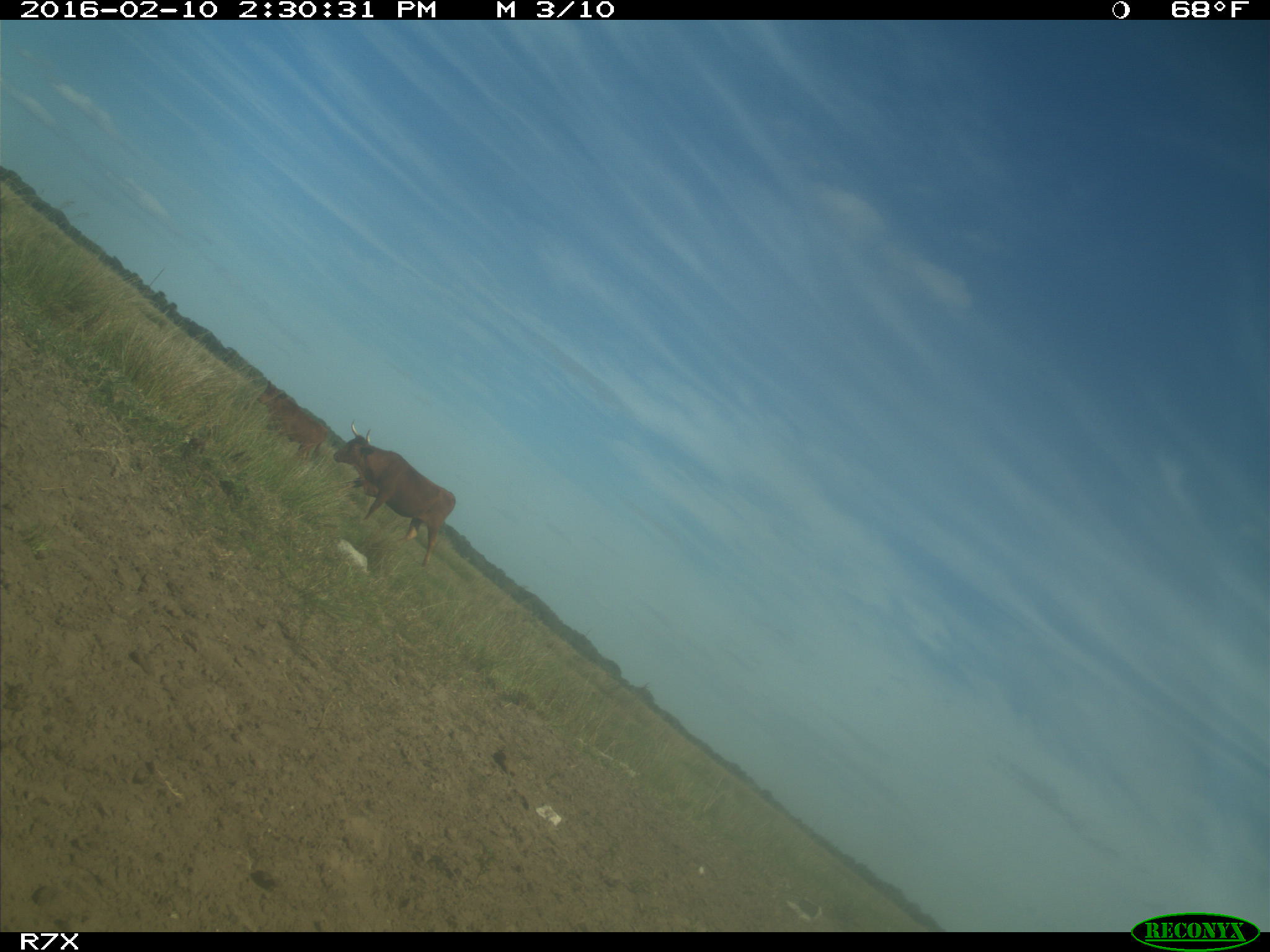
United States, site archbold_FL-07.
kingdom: Animalia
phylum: Chordata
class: Mammalia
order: Artiodactyla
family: Bovidae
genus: Bos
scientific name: Bos taurus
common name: domestic cow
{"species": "Bos taurus (domestic cow)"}